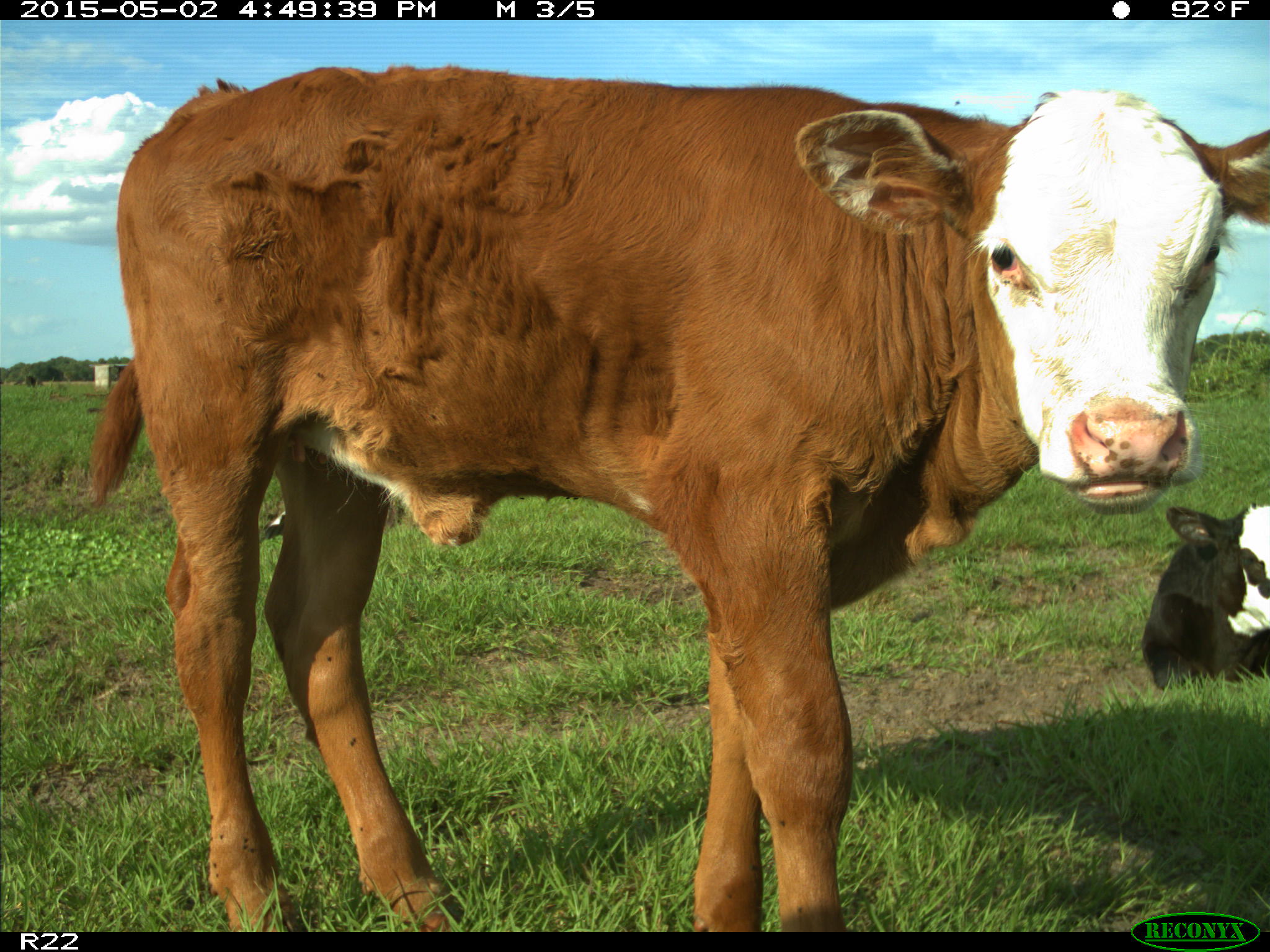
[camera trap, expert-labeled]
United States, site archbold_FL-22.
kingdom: Animalia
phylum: Chordata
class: Mammalia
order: Artiodactyla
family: Bovidae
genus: Bos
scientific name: Bos taurus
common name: domestic cow